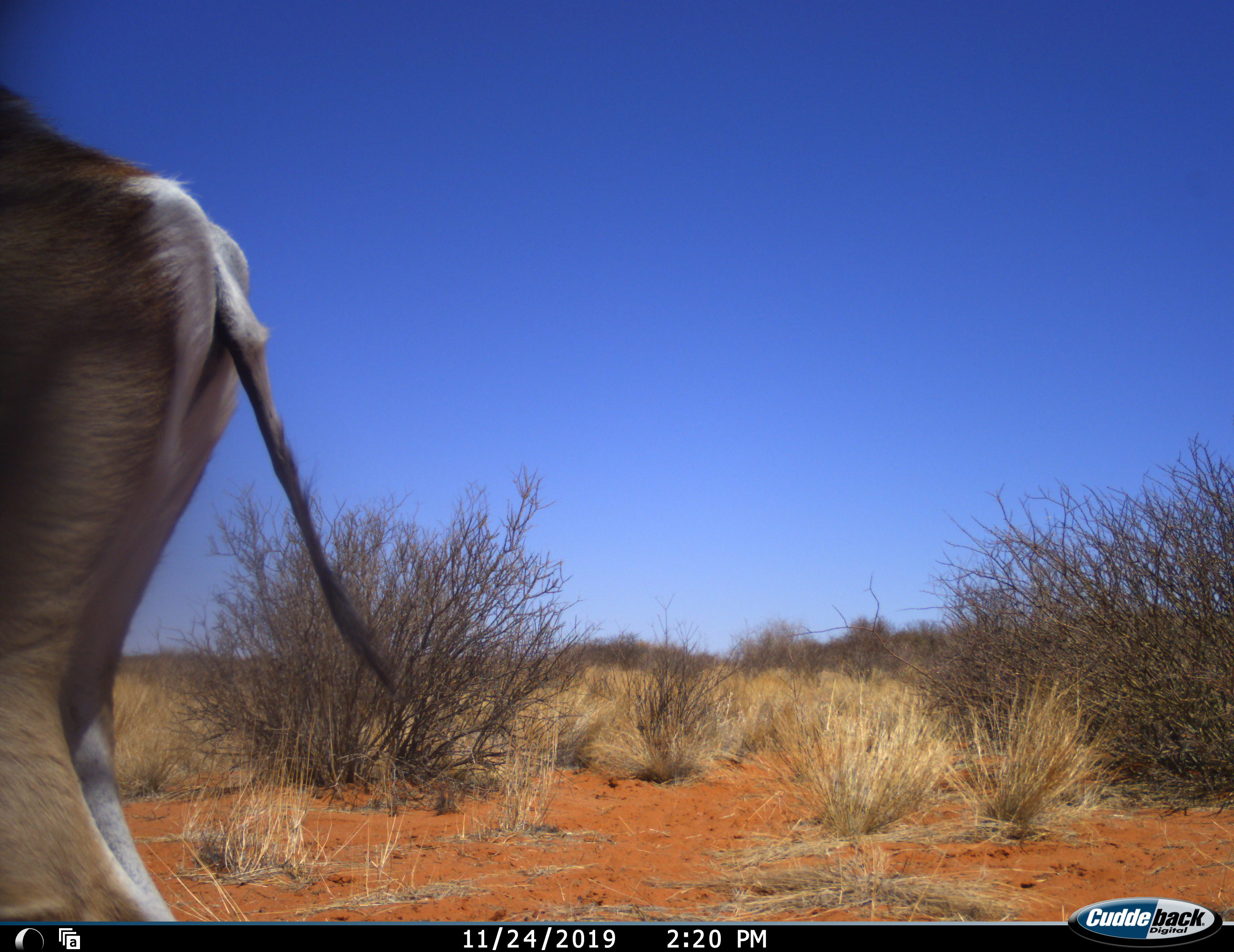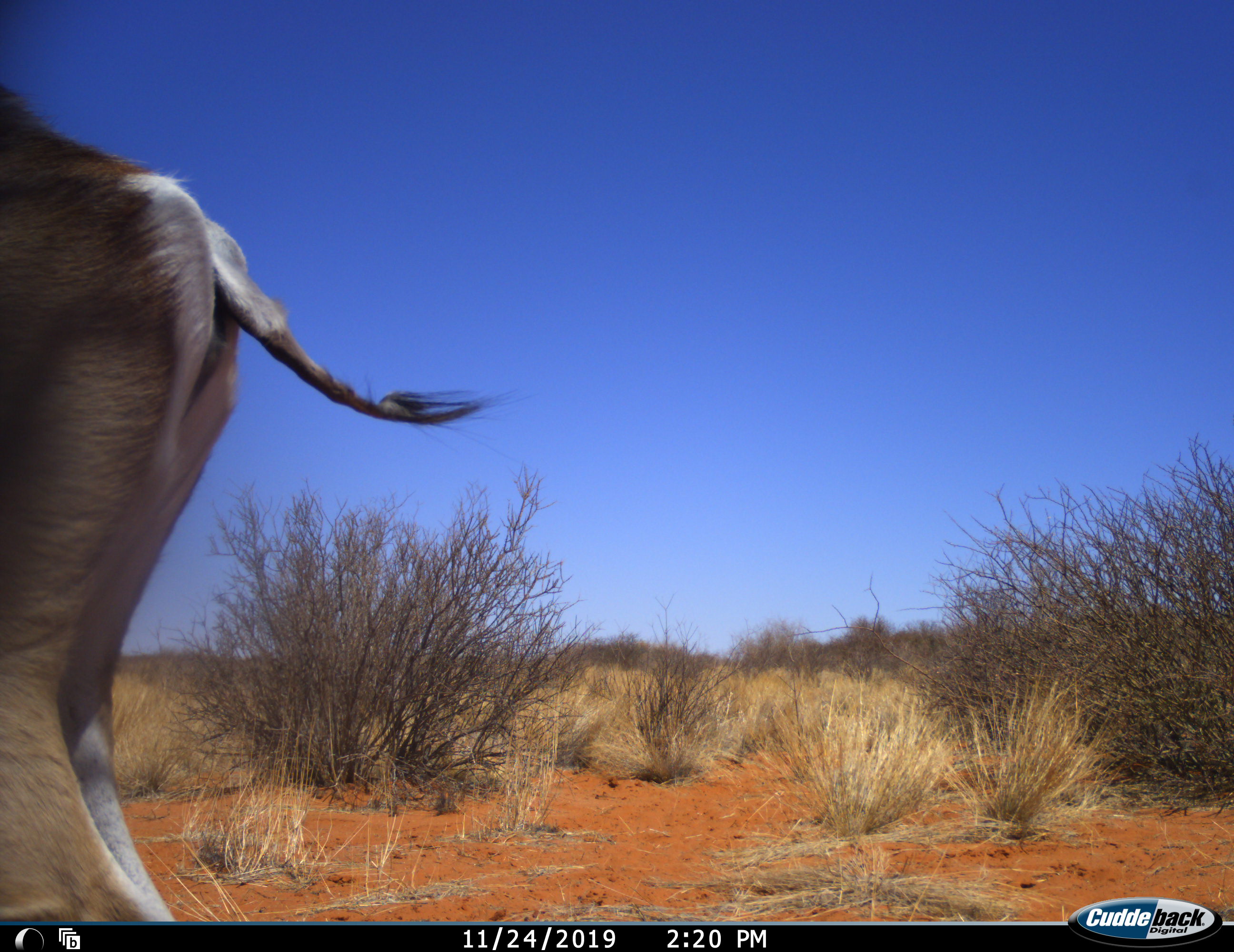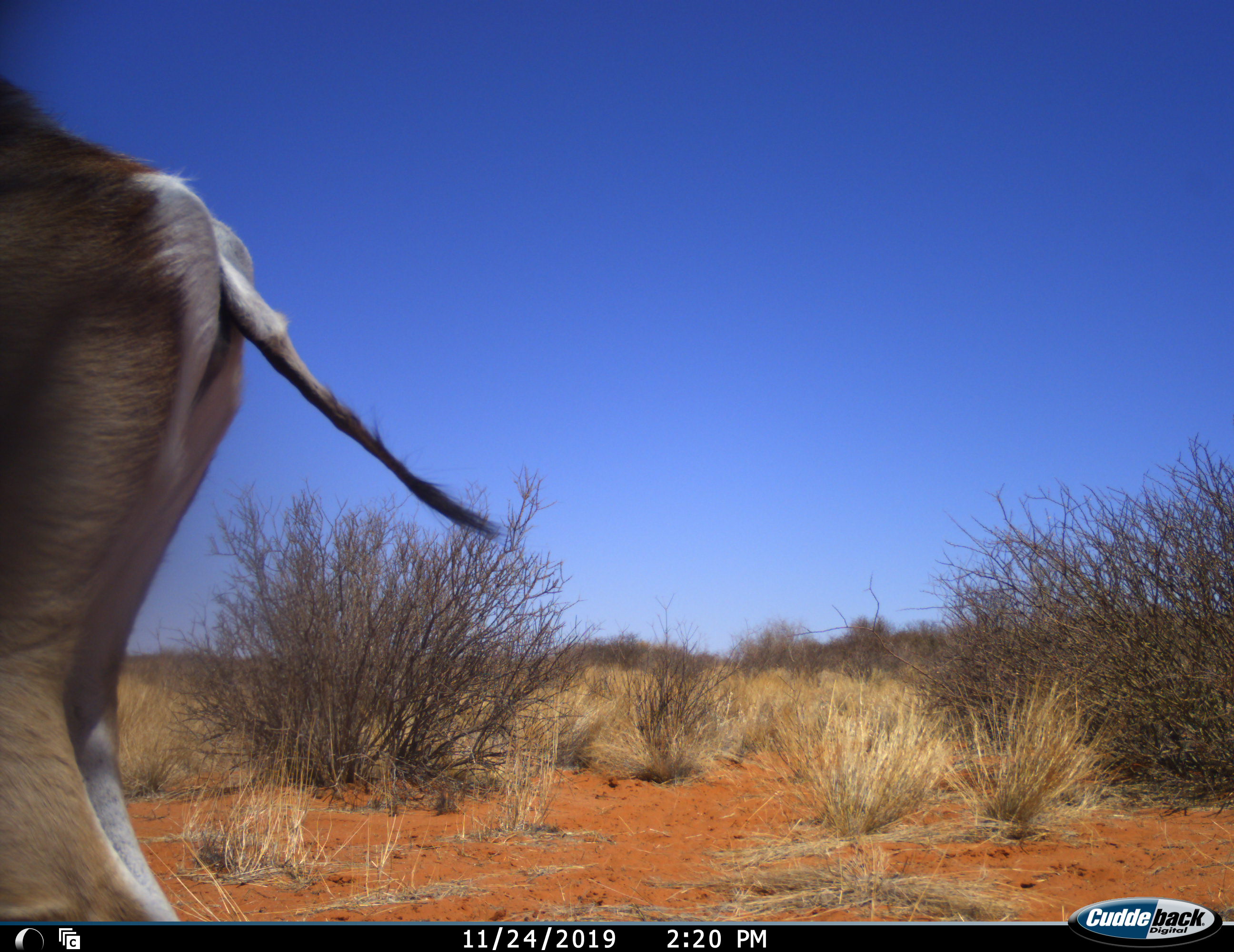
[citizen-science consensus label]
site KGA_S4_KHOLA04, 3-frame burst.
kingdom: Animalia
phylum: Chordata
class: Mammalia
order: Artiodactyla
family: Bovidae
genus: Antidorcas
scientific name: Antidorcas marsupialis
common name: springbok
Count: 1.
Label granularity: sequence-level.